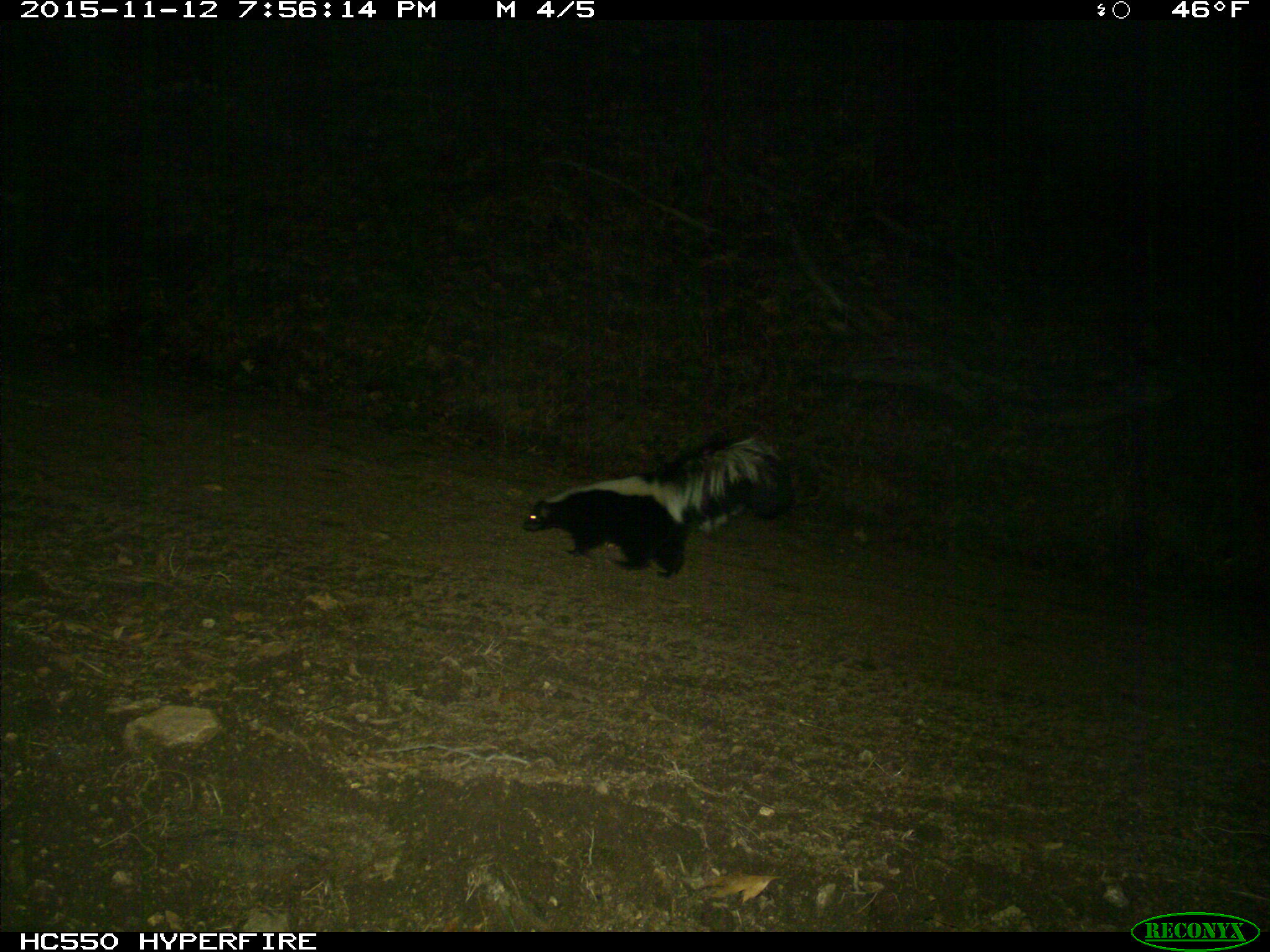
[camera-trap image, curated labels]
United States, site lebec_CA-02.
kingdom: Animalia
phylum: Chordata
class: Mammalia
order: Carnivora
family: Mephitidae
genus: Mephitis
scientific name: Mephitis mephitis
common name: striped skunk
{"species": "Mephitis mephitis (striped skunk)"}